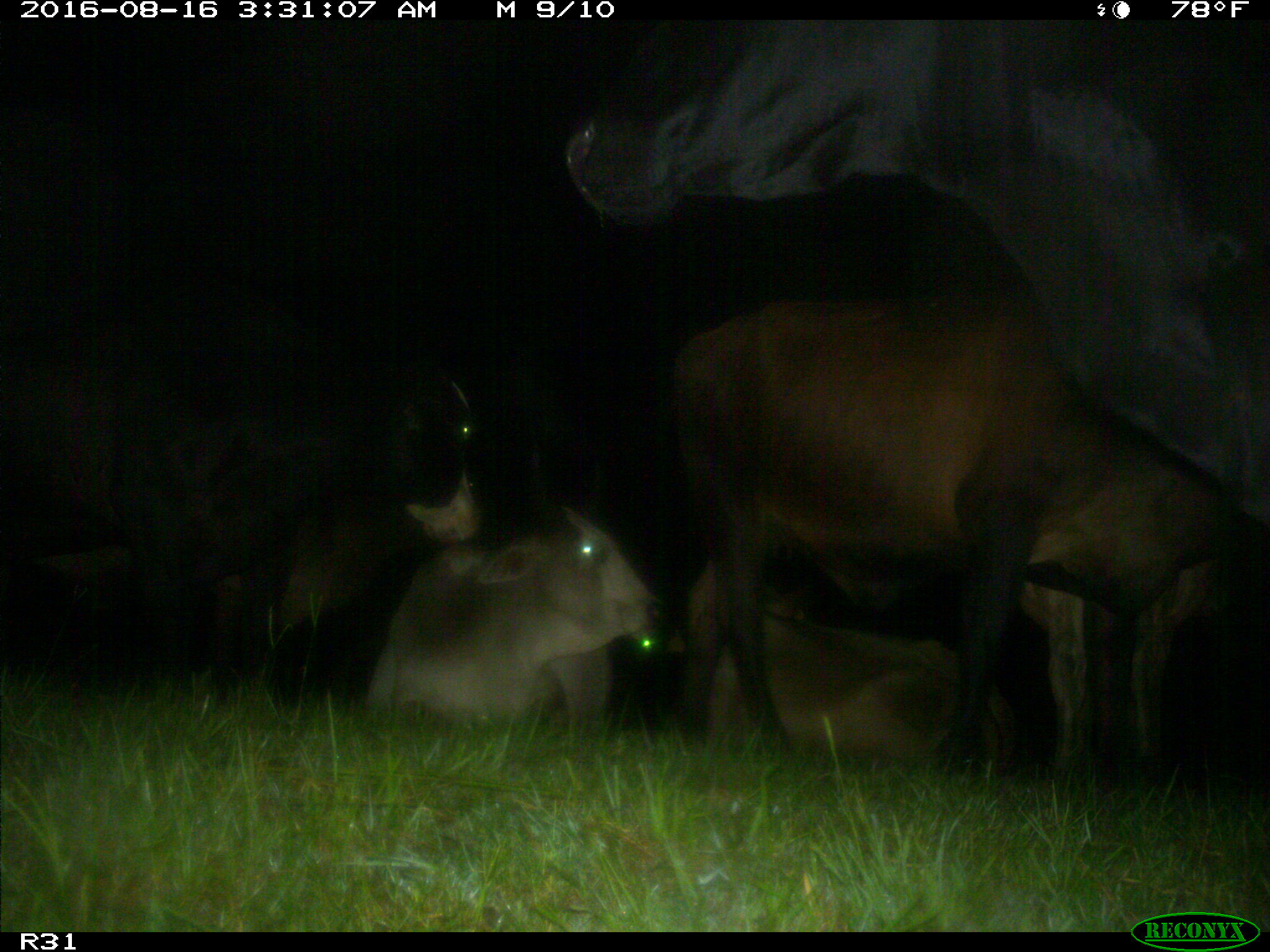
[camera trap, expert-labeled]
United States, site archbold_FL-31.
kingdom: Animalia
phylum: Chordata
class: Mammalia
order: Artiodactyla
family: Bovidae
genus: Bos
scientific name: Bos taurus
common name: domestic cow